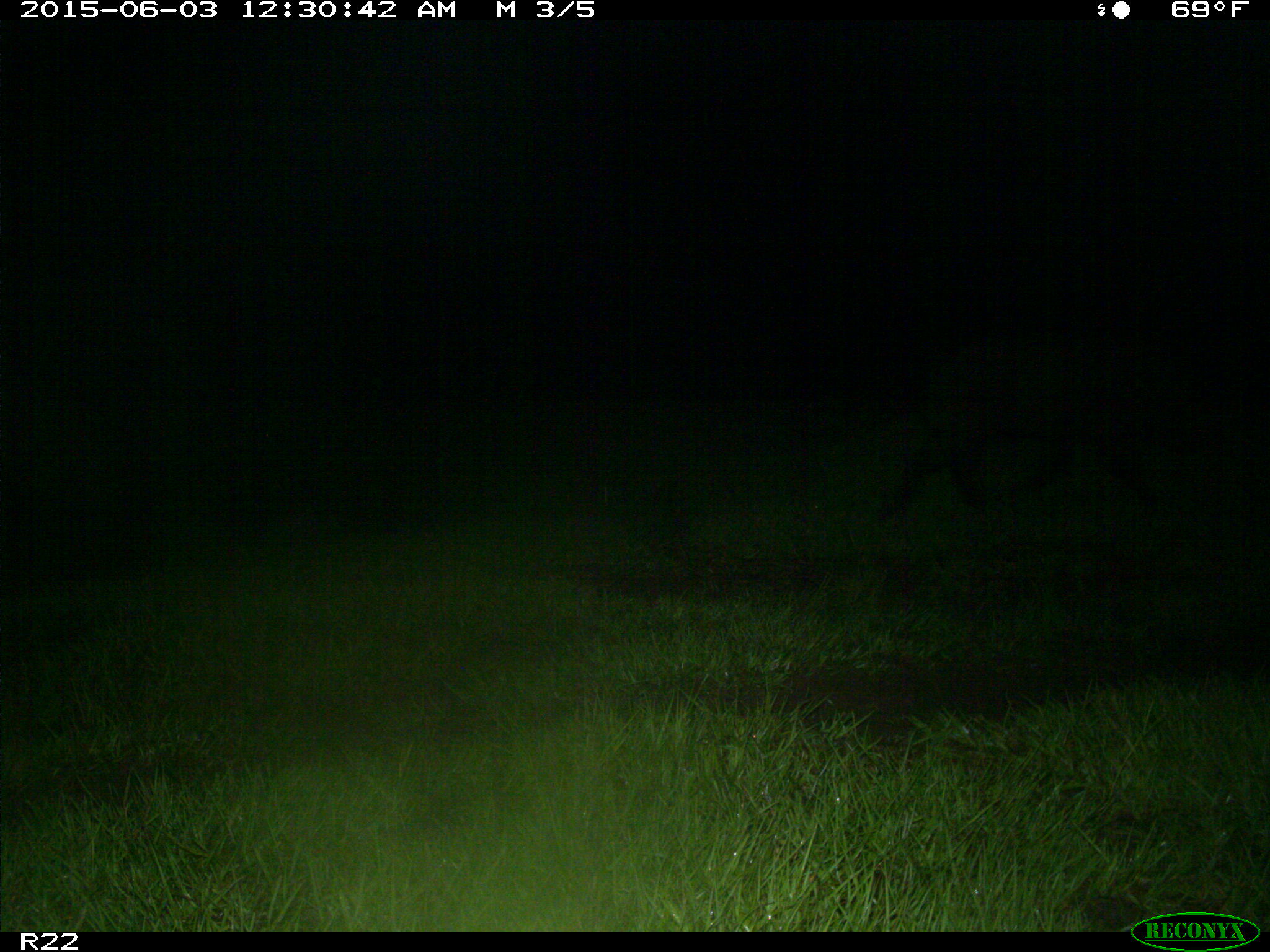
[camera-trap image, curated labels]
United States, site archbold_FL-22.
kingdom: Animalia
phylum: Chordata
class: Mammalia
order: Artiodactyla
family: Bovidae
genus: Bos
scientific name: Bos taurus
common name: domestic cow